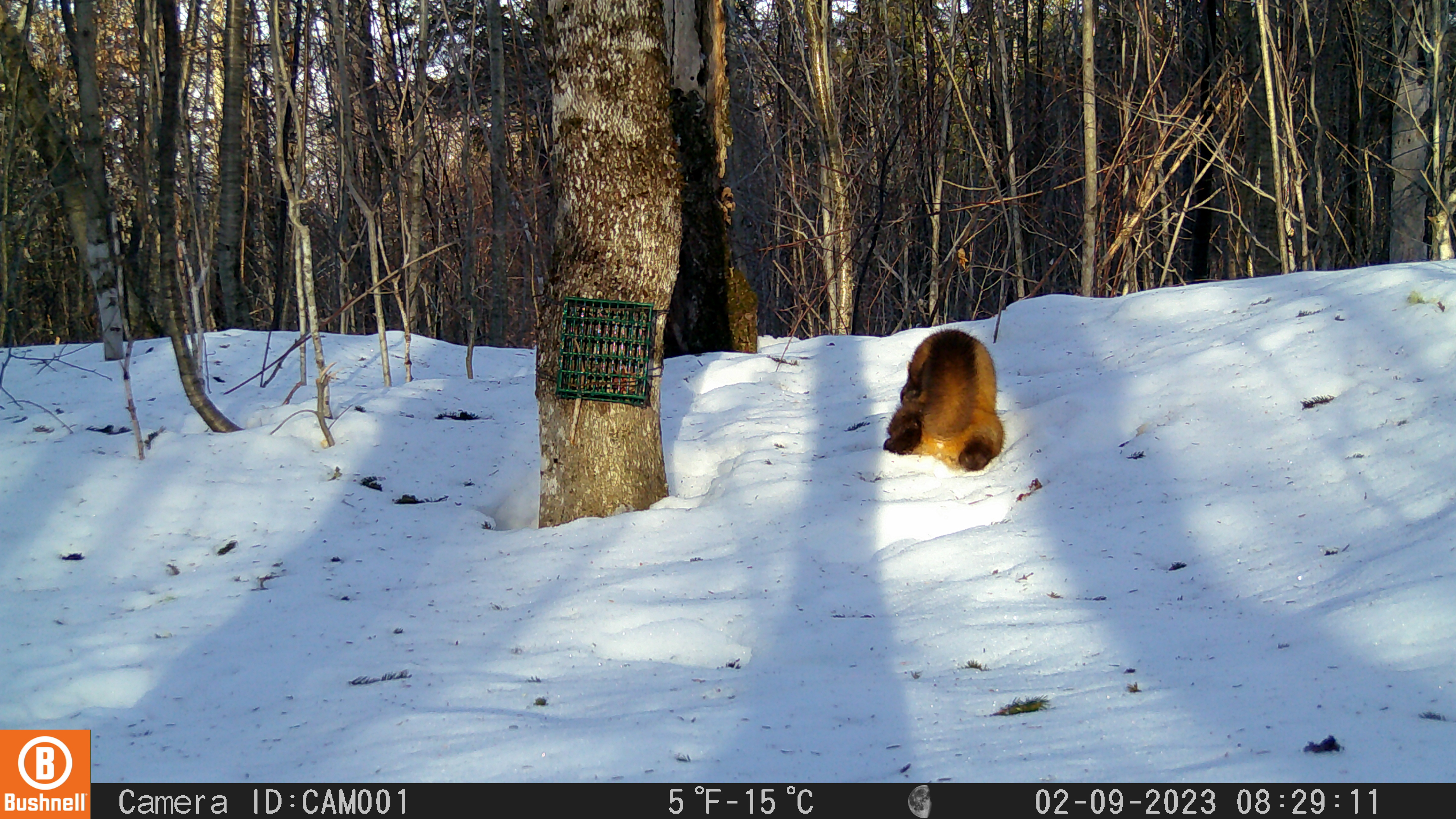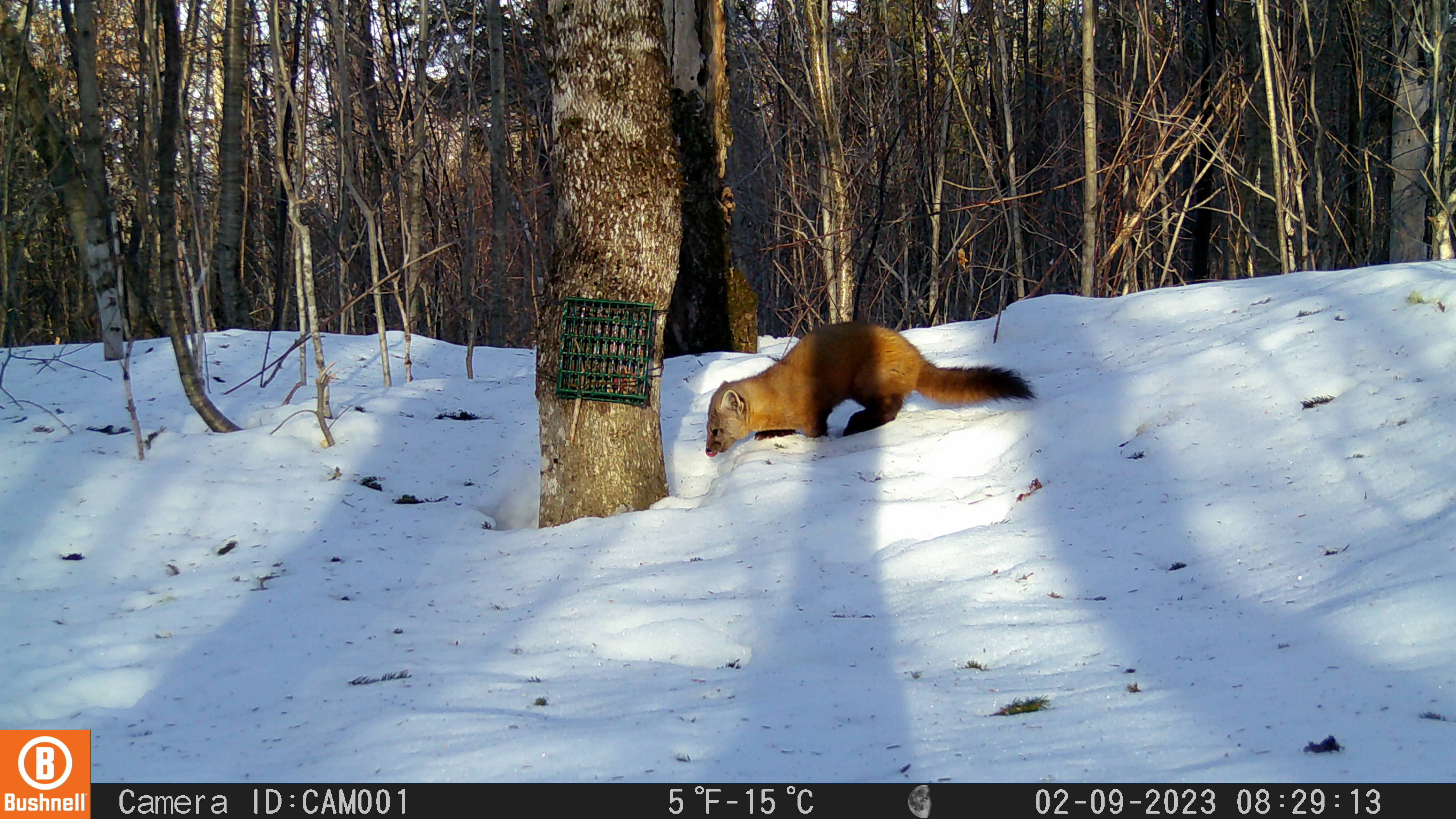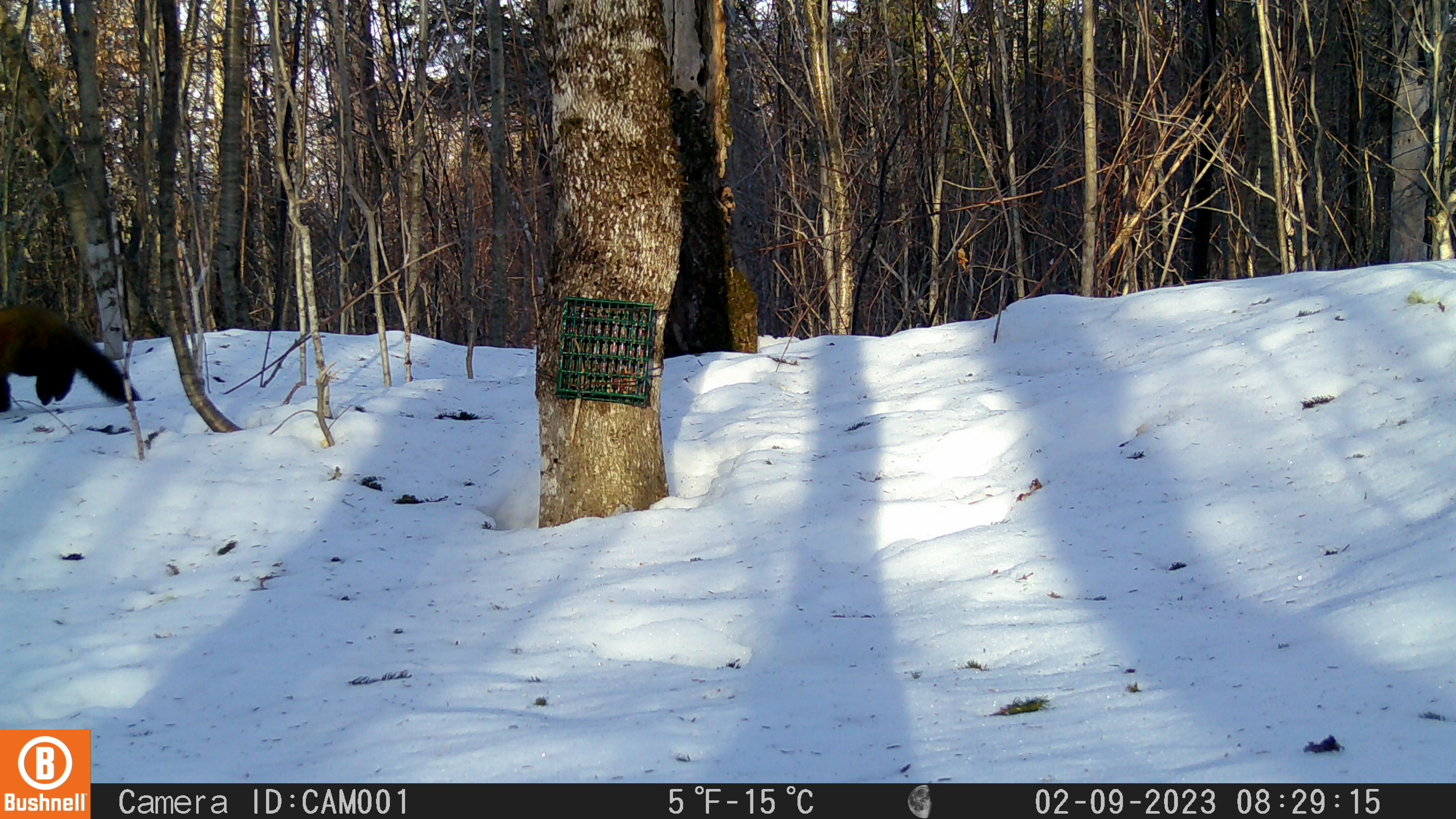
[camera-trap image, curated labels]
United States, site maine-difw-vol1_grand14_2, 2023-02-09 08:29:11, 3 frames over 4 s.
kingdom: Animalia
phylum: Chordata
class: Mammalia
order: Carnivora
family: Mustelidae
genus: Martes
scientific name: Martes americana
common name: american marten